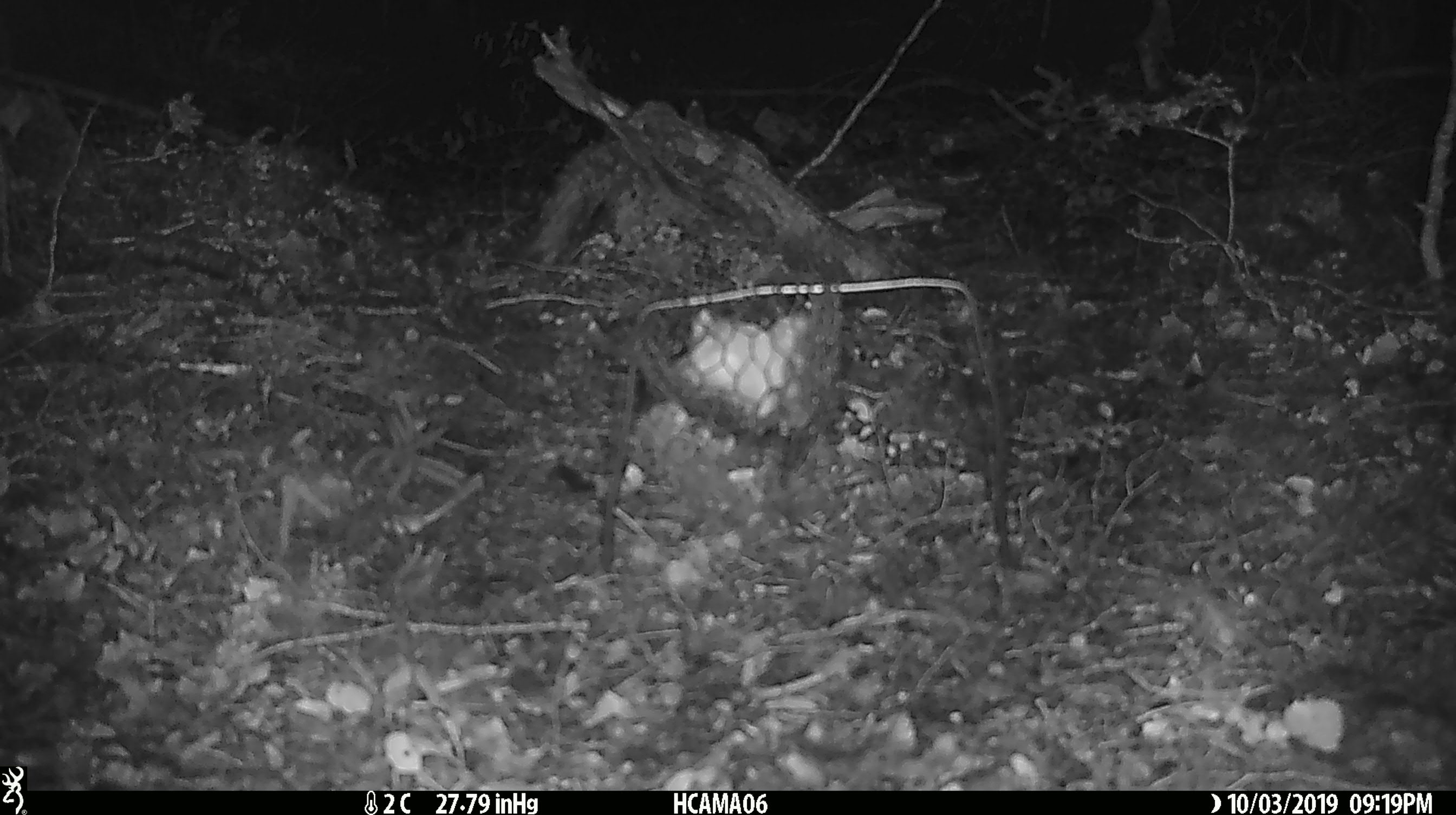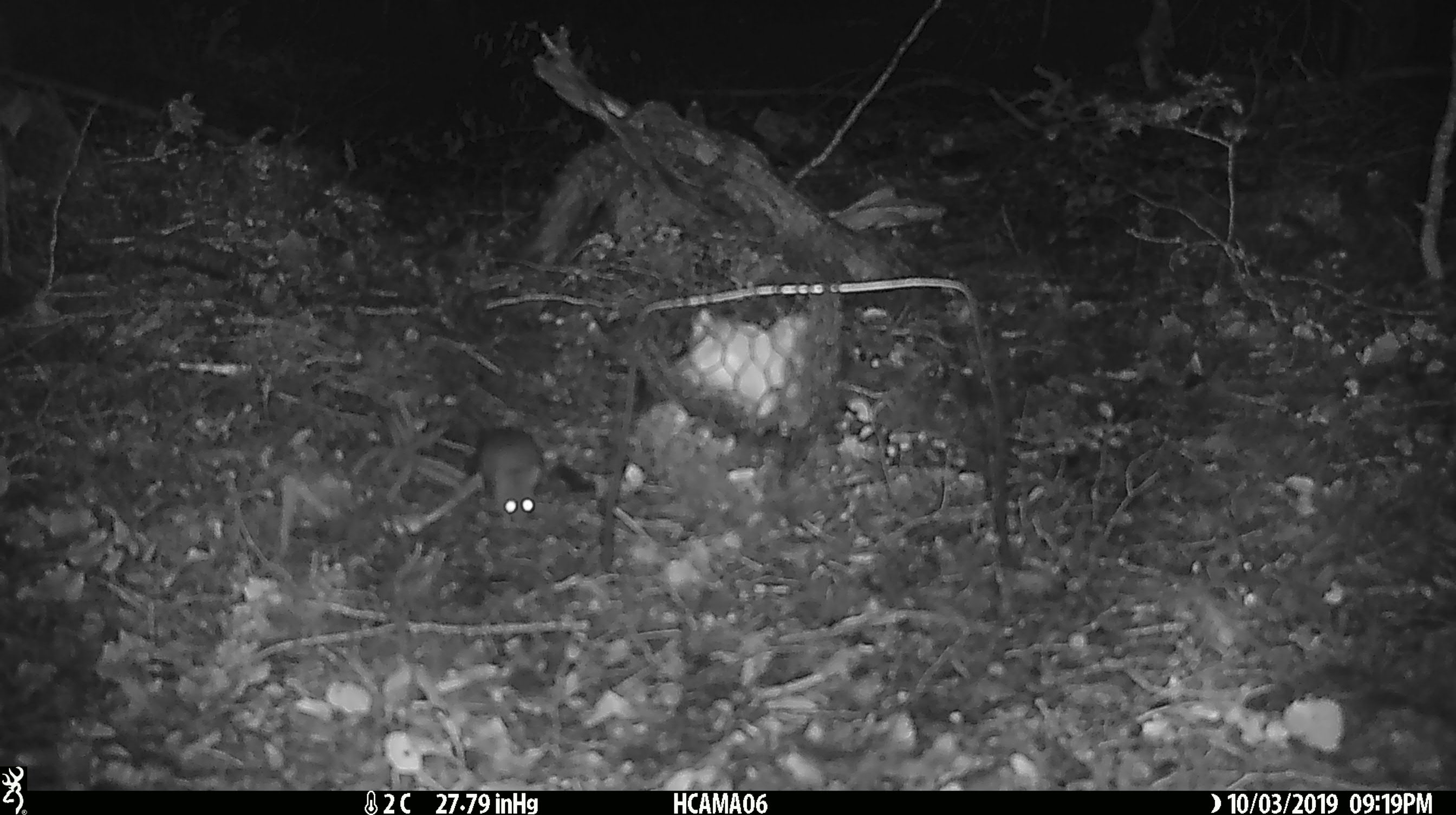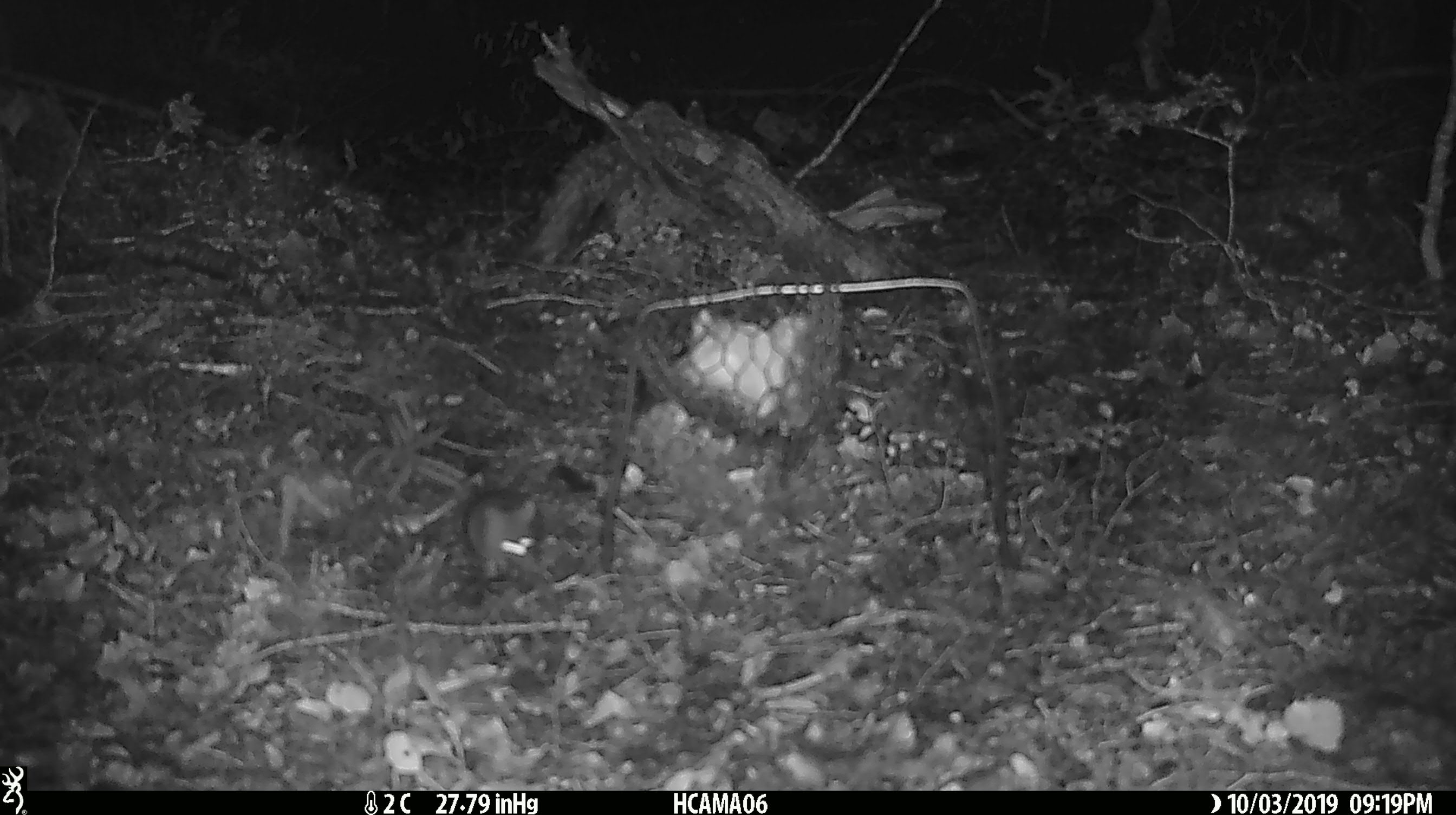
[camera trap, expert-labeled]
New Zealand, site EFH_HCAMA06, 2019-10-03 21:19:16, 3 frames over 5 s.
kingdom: Animalia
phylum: Chordata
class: Mammalia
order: Rodentia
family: Muridae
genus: Mus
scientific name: Mus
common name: mouse